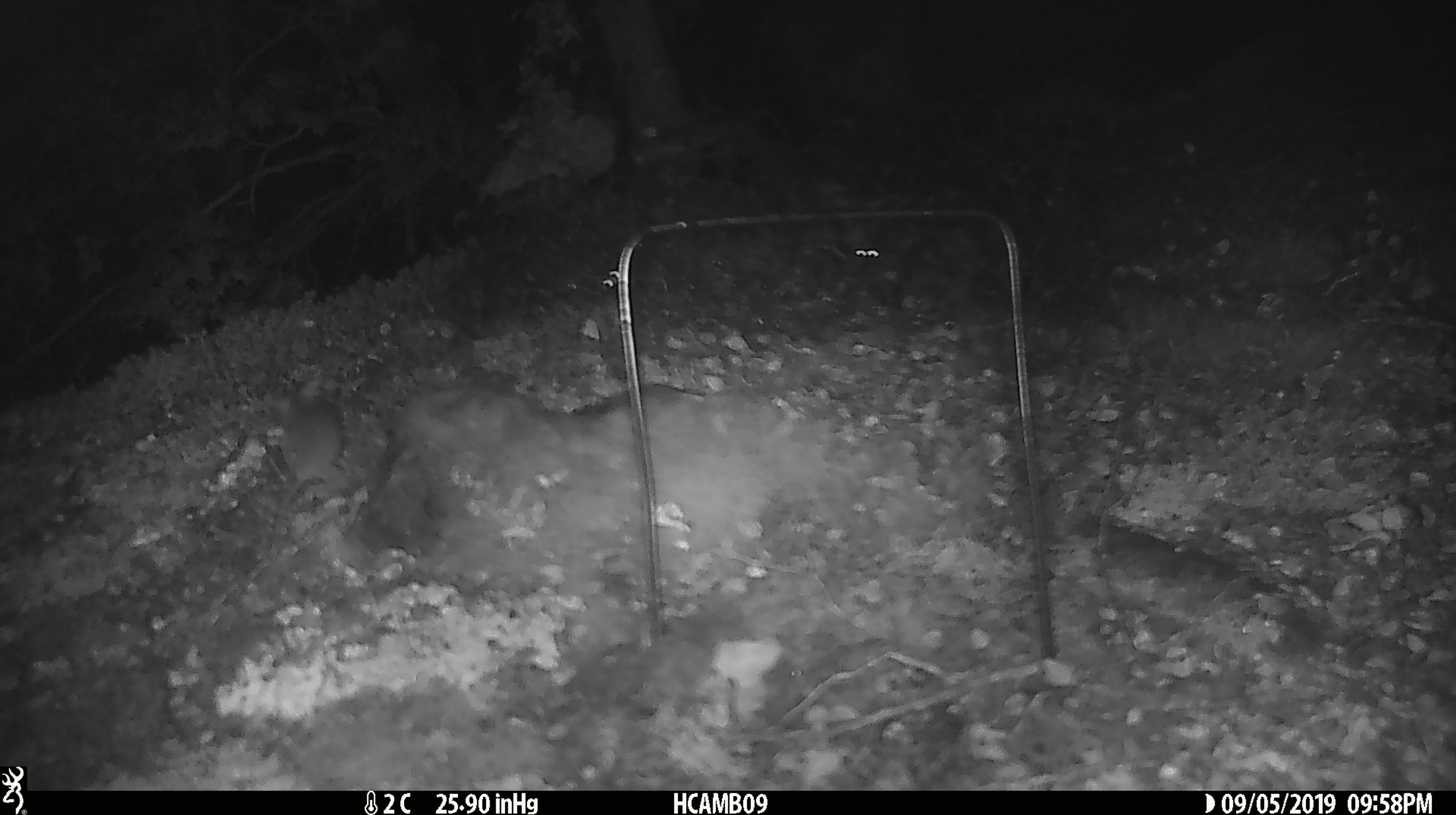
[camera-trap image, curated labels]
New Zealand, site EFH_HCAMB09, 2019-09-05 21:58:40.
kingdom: Animalia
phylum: Chordata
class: Mammalia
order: Rodentia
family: Muridae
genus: Mus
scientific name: Mus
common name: mouse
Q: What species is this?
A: Mouse (Mus).